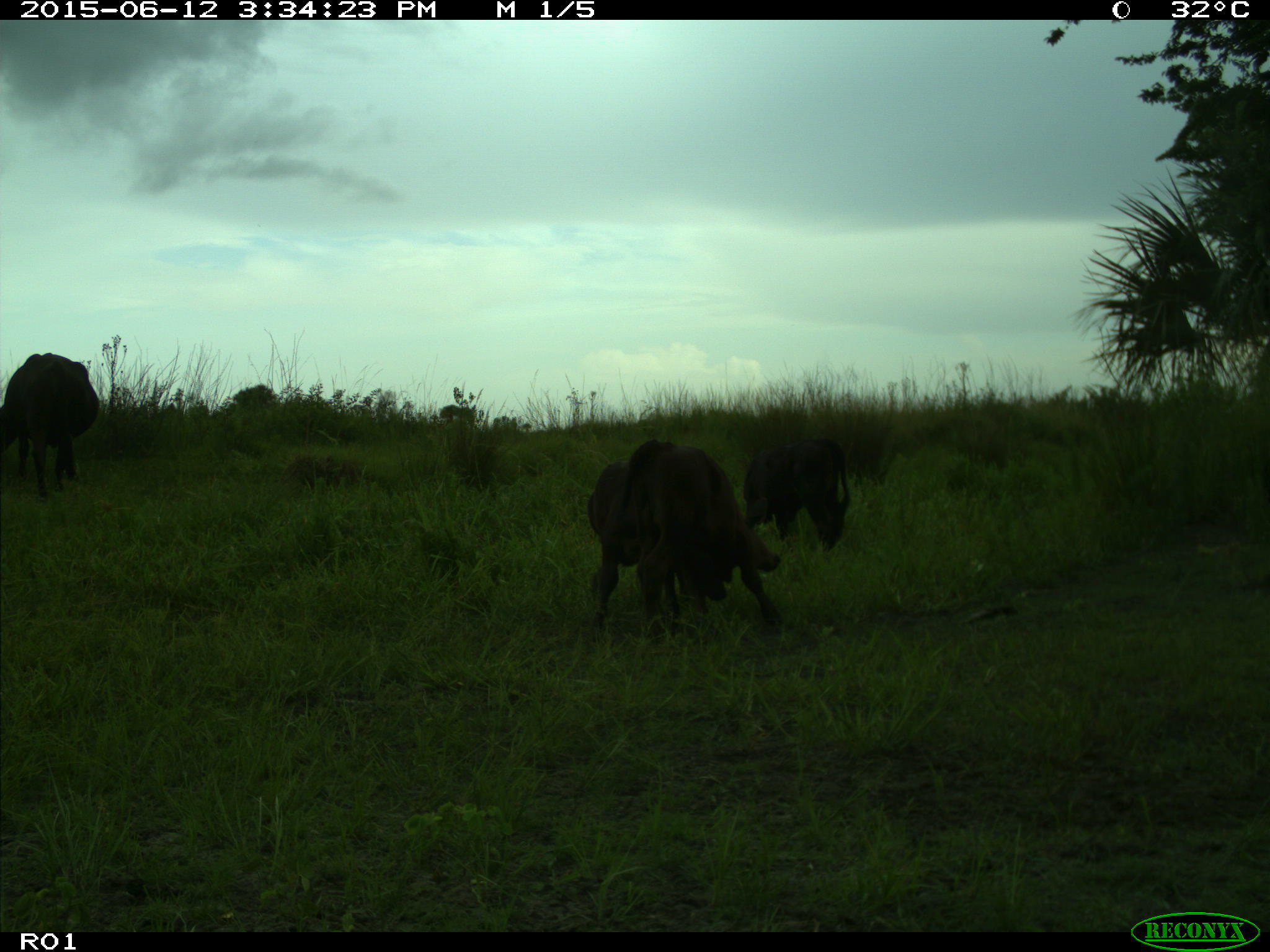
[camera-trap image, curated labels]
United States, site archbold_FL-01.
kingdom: Animalia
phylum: Chordata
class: Mammalia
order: Artiodactyla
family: Bovidae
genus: Bos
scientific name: Bos taurus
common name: domestic cow